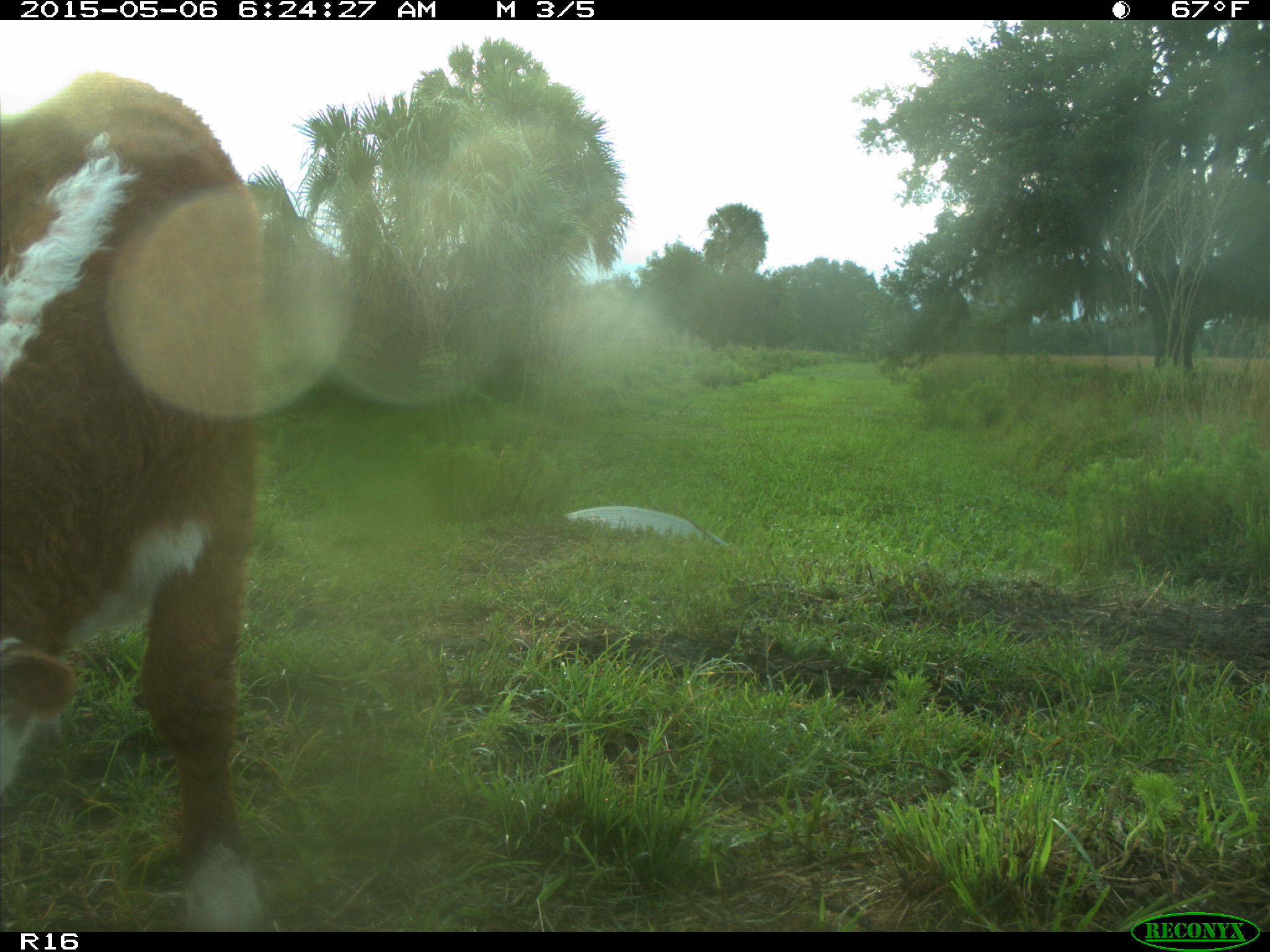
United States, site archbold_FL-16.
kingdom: Animalia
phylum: Chordata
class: Mammalia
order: Cingulata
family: Dasypodidae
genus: Dasypus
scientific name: Dasypus novemcinctus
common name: nine-banded armadillo